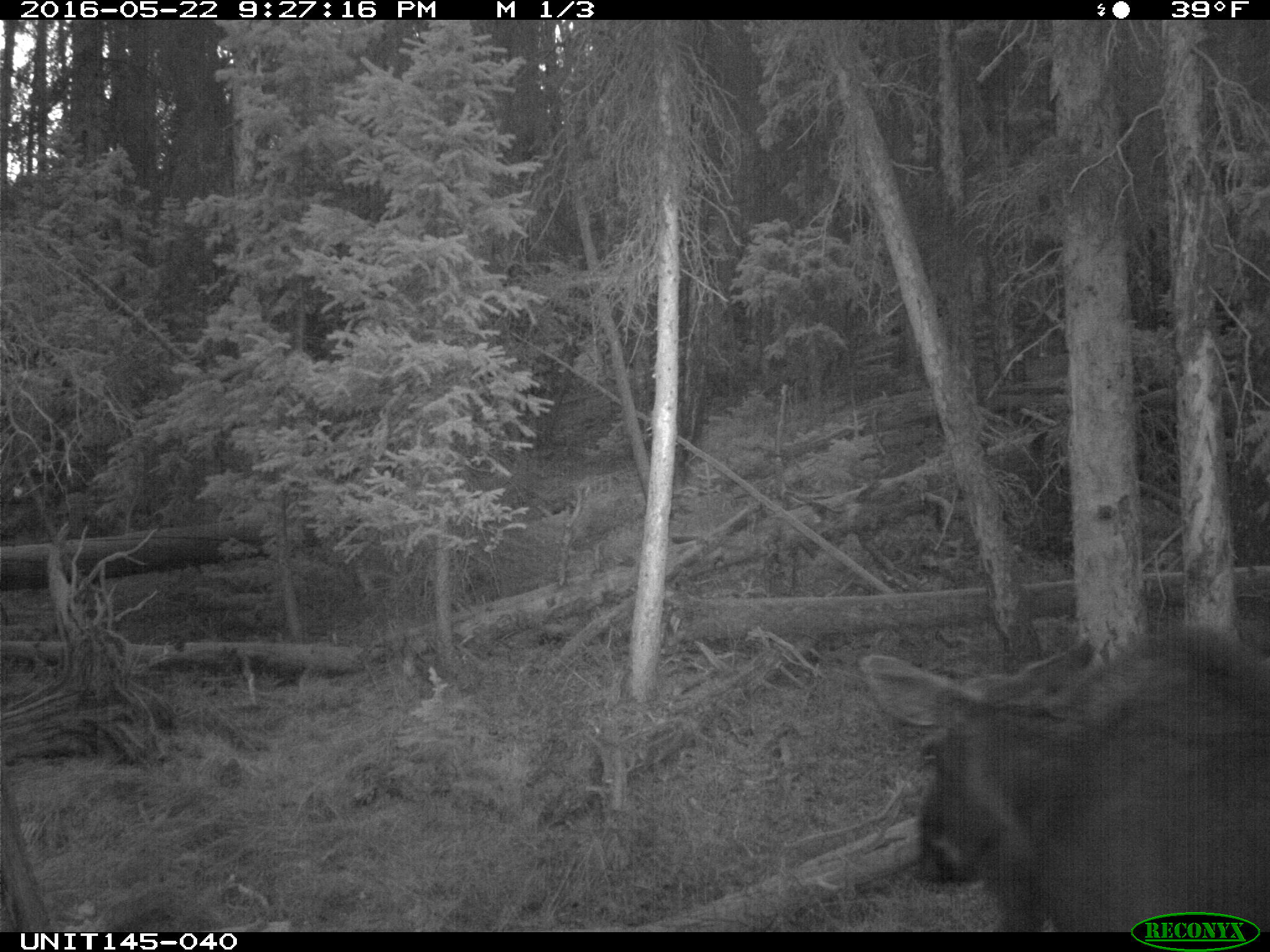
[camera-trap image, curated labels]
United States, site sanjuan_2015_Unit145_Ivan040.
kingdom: Animalia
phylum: Chordata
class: Mammalia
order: Artiodactyla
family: Cervidae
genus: Alces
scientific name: Alces alces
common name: moose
Alces alces (moose).